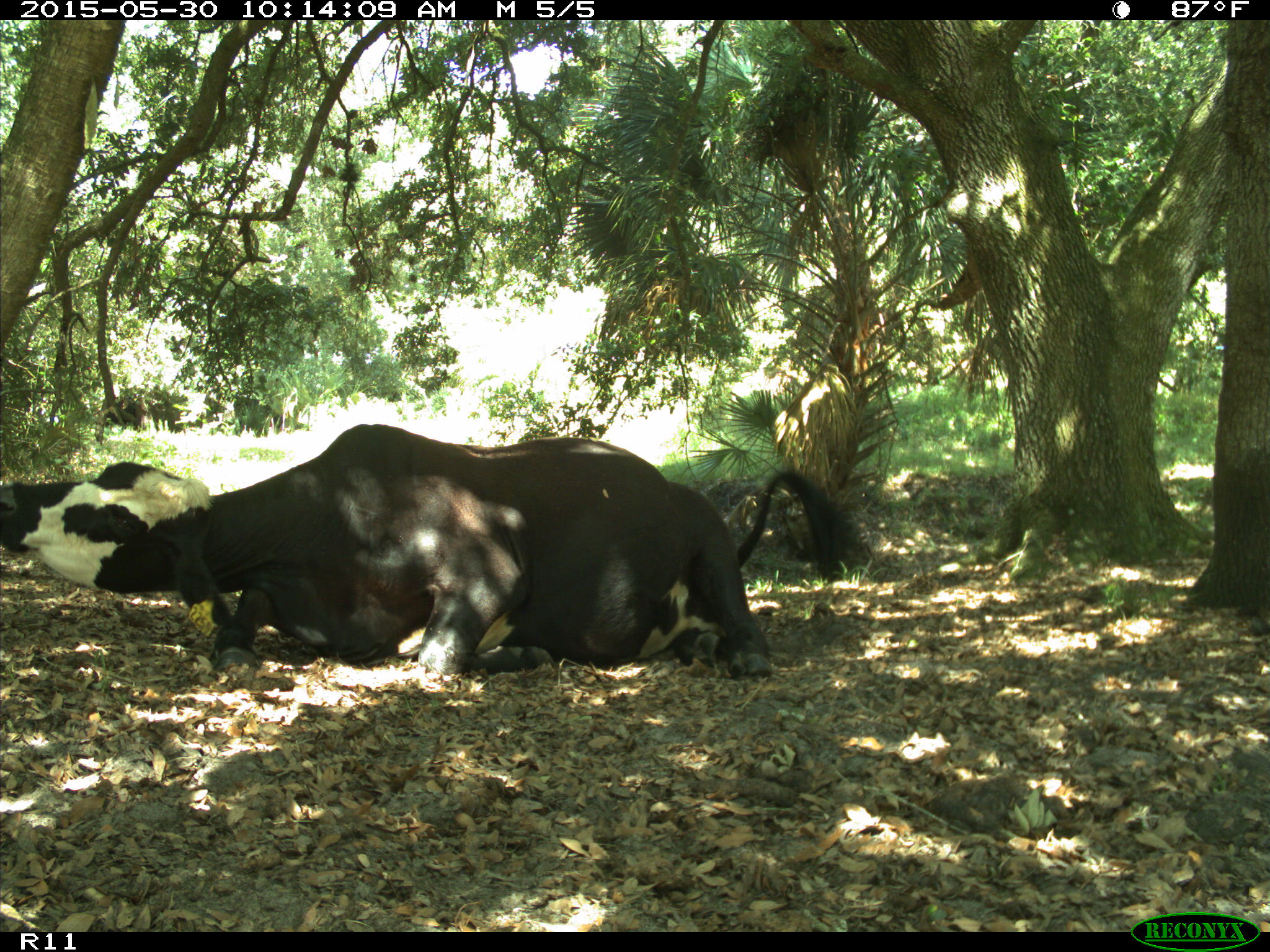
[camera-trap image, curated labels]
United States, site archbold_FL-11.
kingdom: Animalia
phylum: Chordata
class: Mammalia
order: Artiodactyla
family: Bovidae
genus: Bos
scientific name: Bos taurus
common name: domestic cow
Bos taurus (domestic cow).